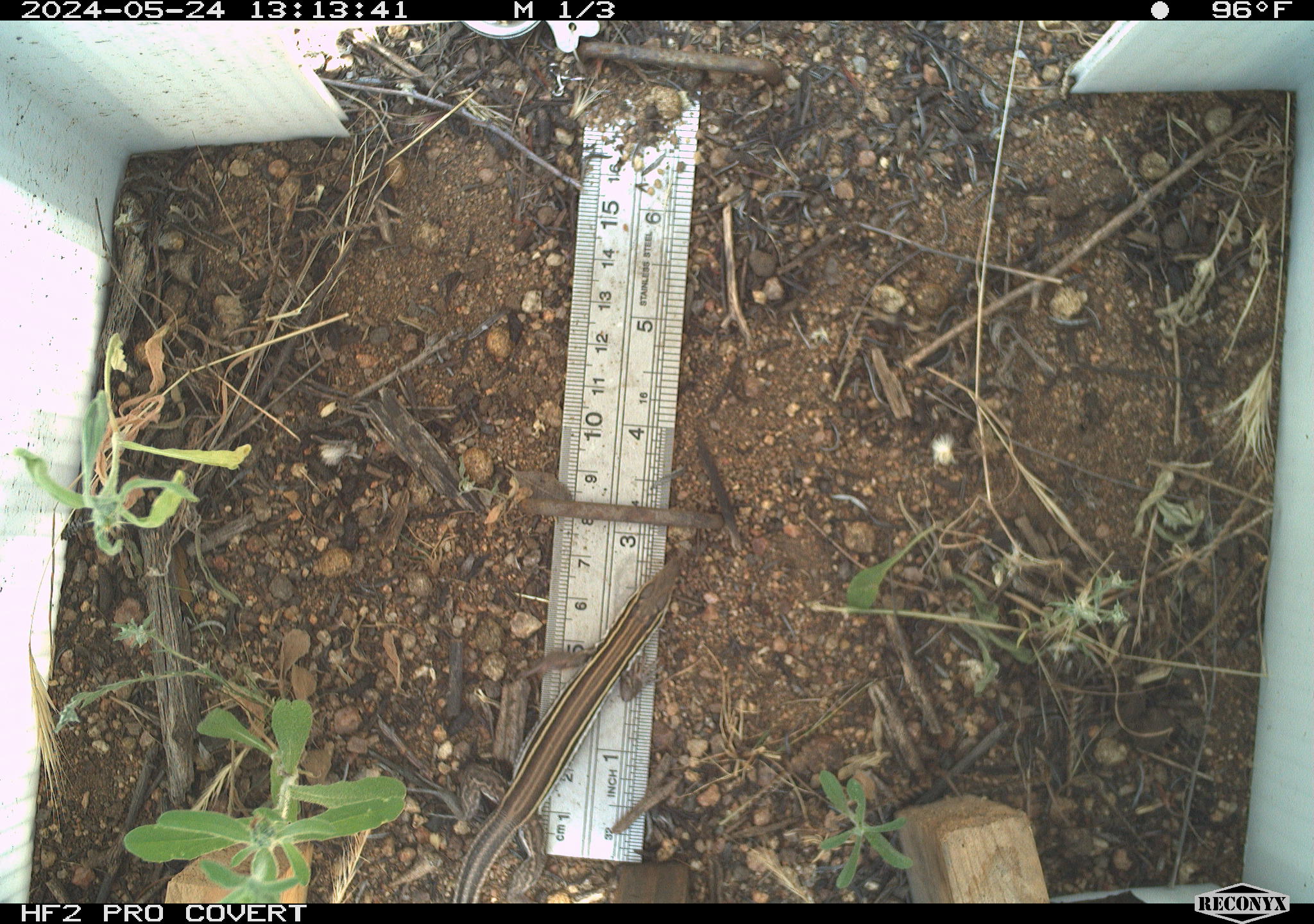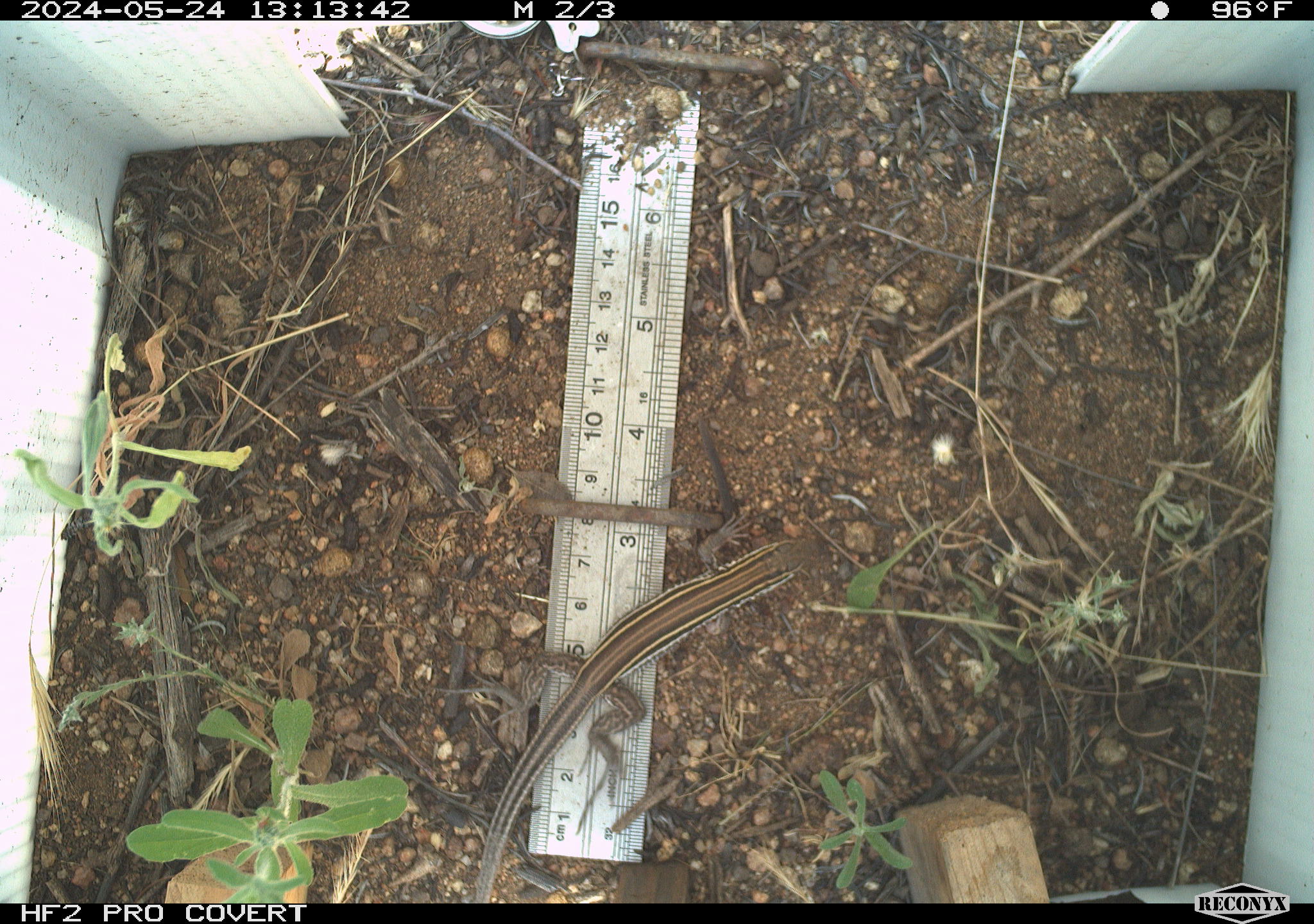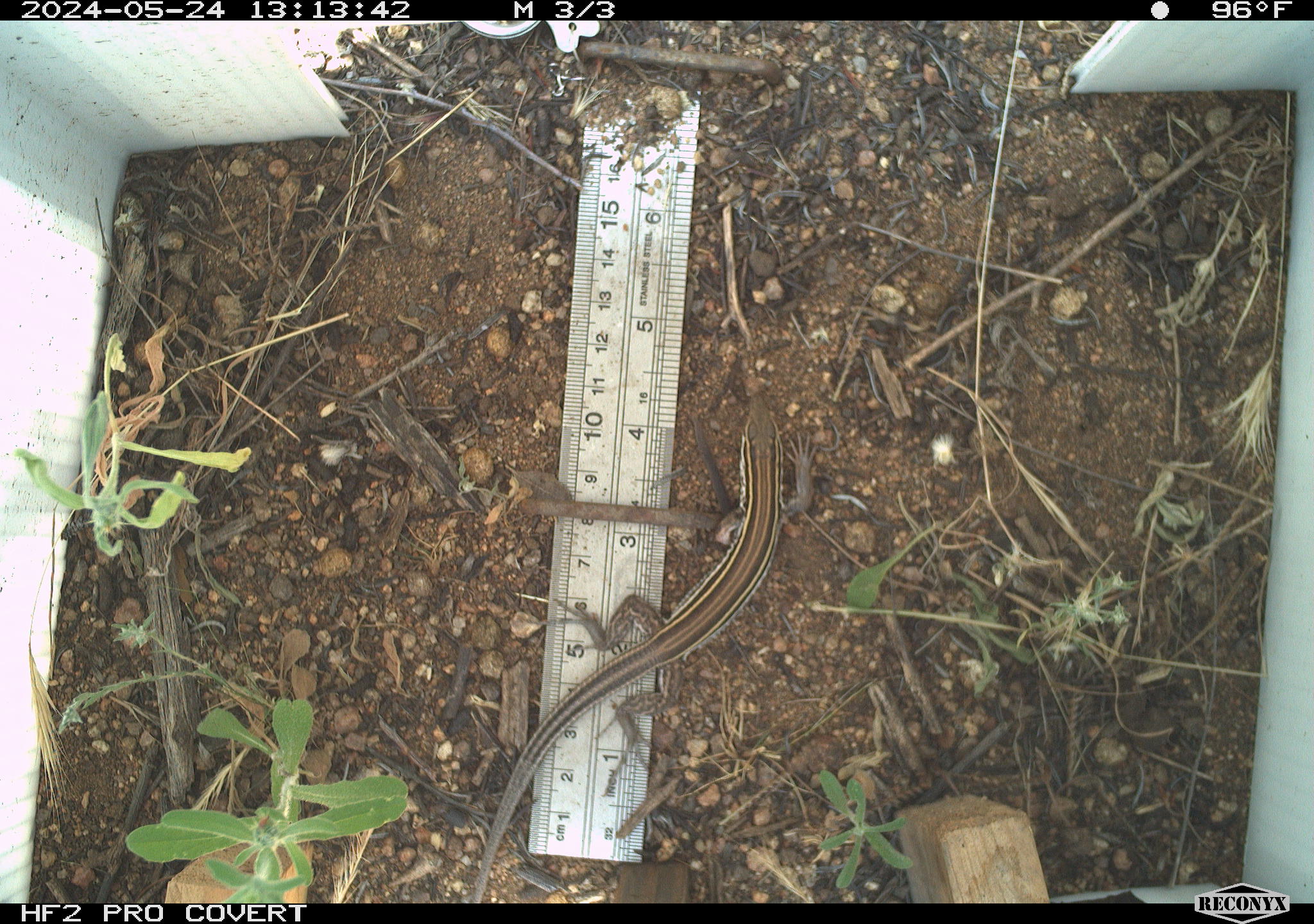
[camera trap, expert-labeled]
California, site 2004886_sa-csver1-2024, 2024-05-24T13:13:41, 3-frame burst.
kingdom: Animalia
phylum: Chordata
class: Reptilia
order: Squamata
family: Scincidae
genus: Plestiodon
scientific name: Plestiodon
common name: blue-tailed skinks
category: plestiodon species